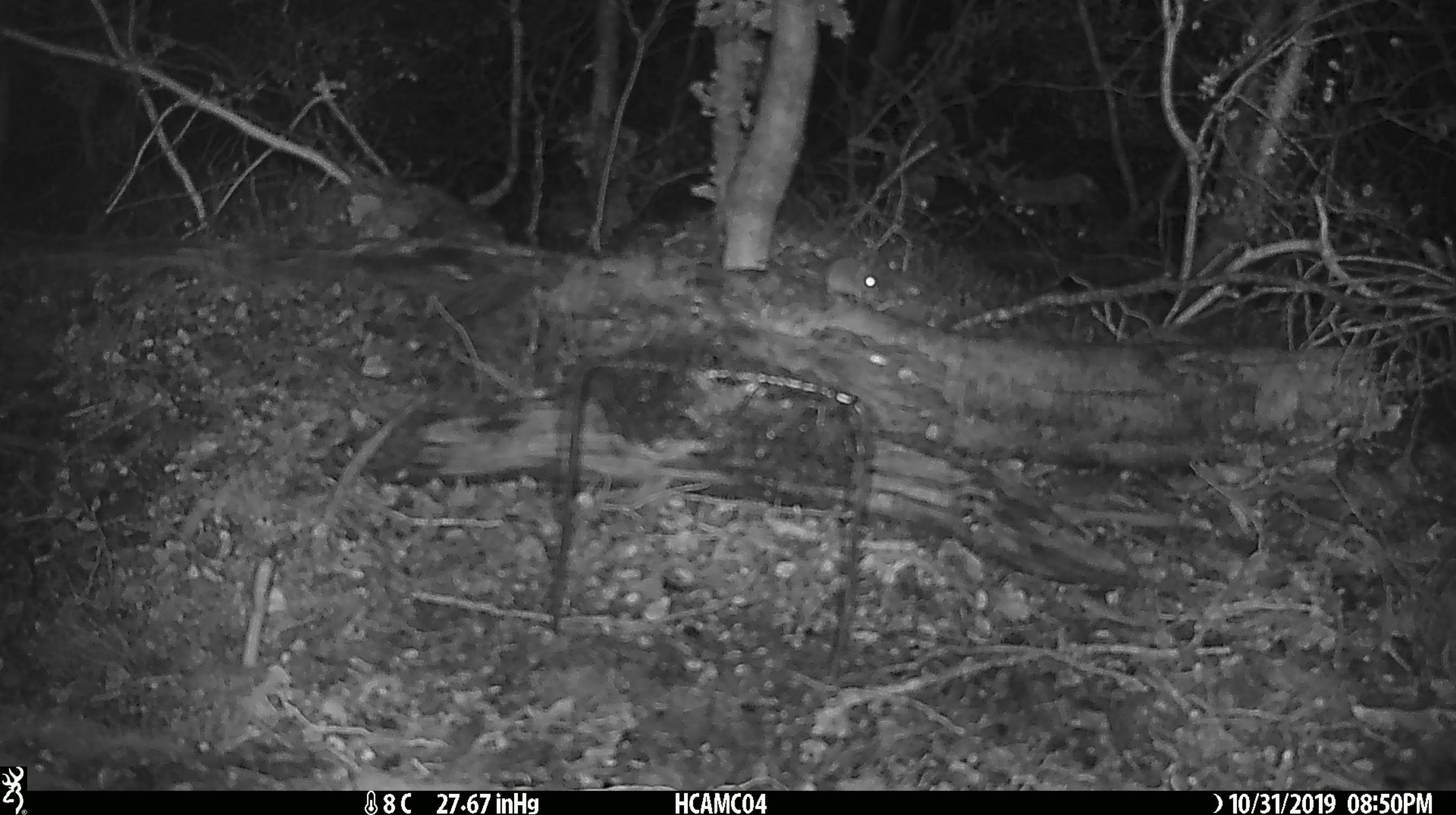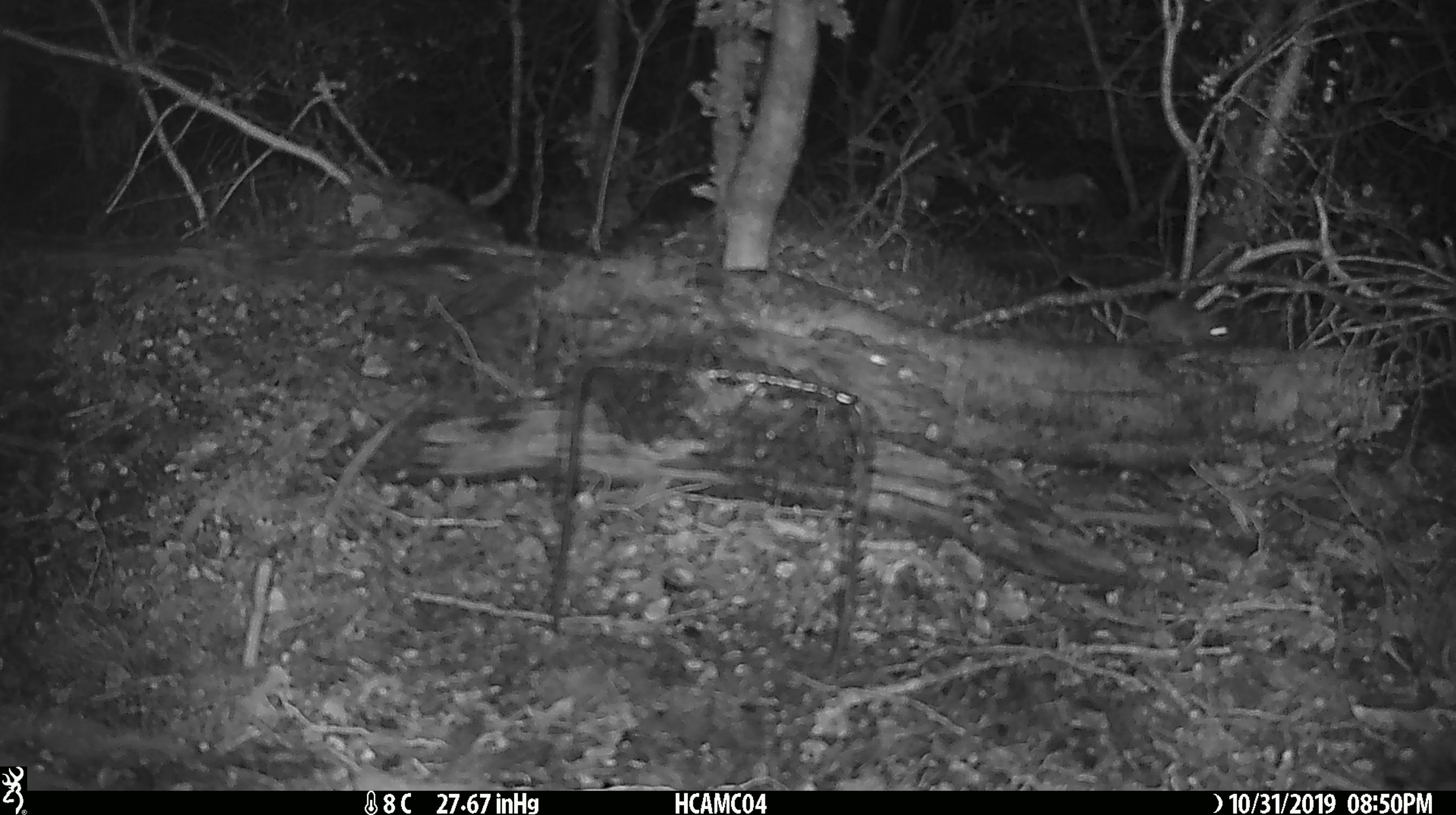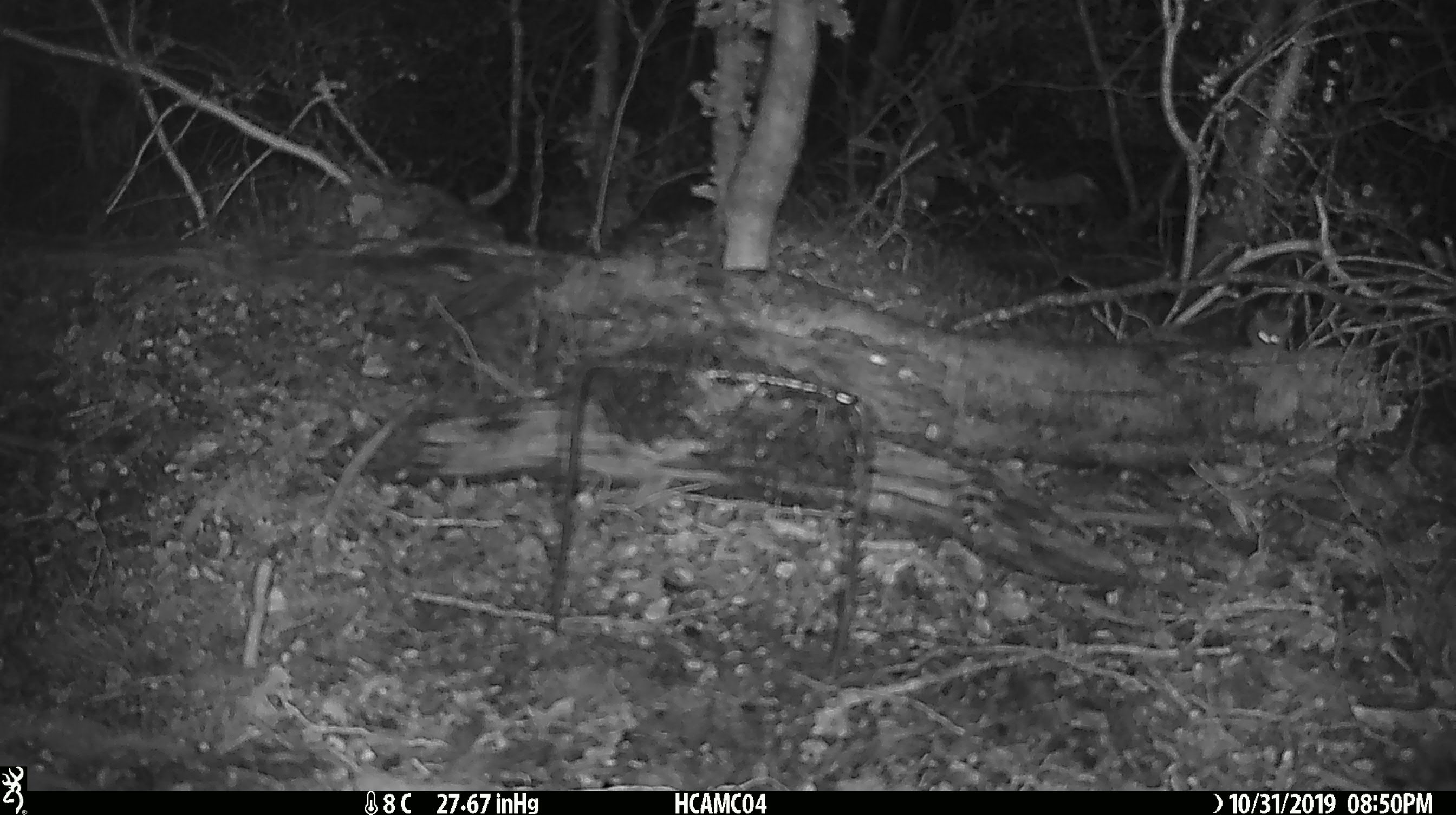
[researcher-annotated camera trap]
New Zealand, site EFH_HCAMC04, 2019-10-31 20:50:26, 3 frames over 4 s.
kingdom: Animalia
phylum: Chordata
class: Mammalia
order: Rodentia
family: Muridae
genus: Mus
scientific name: Mus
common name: mouse